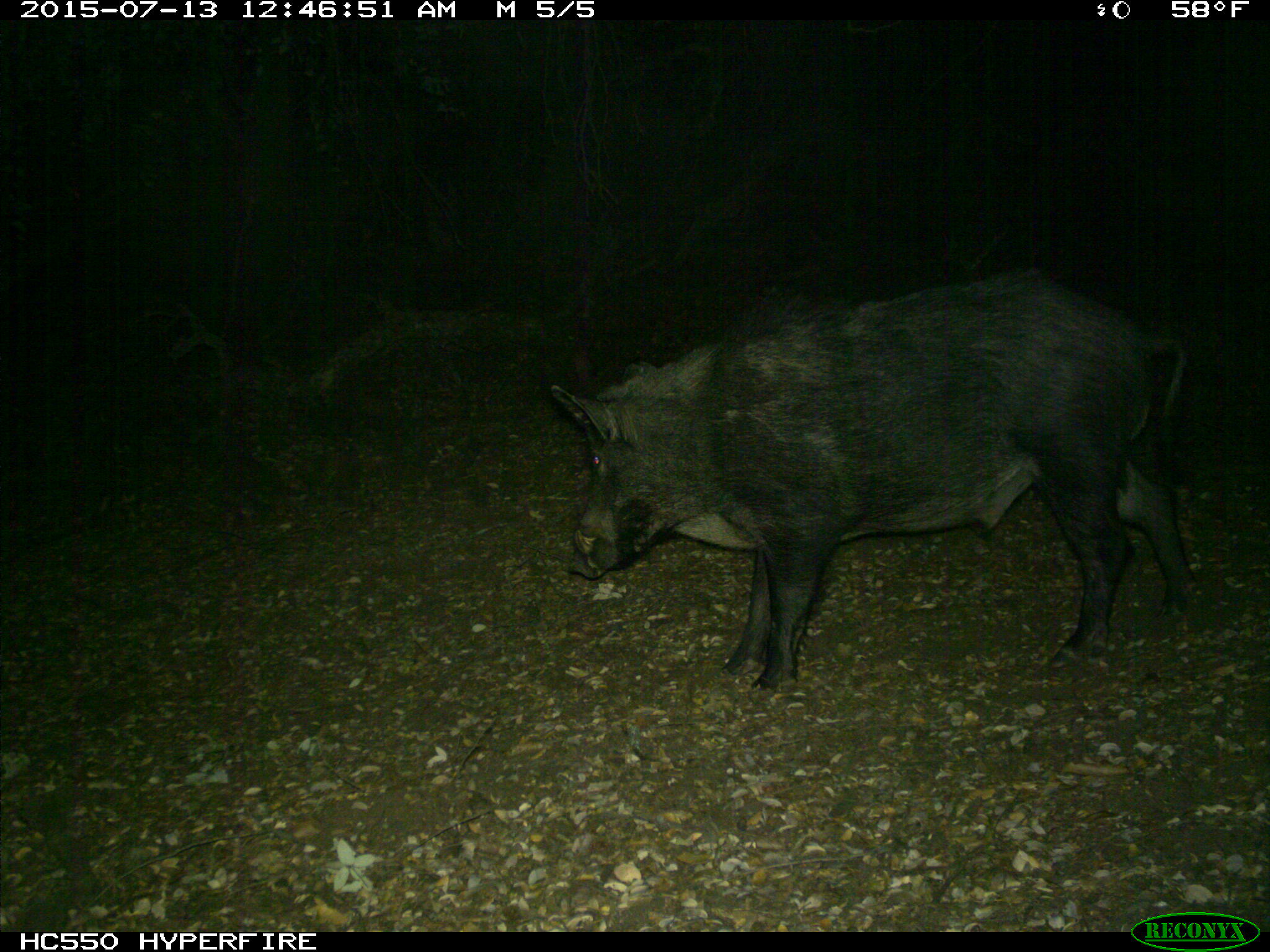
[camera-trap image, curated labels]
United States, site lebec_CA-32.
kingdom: Animalia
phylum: Chordata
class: Mammalia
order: Artiodactyla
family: Suidae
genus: Sus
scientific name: Sus scrofa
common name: wild boar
Sus scrofa (wild boar).